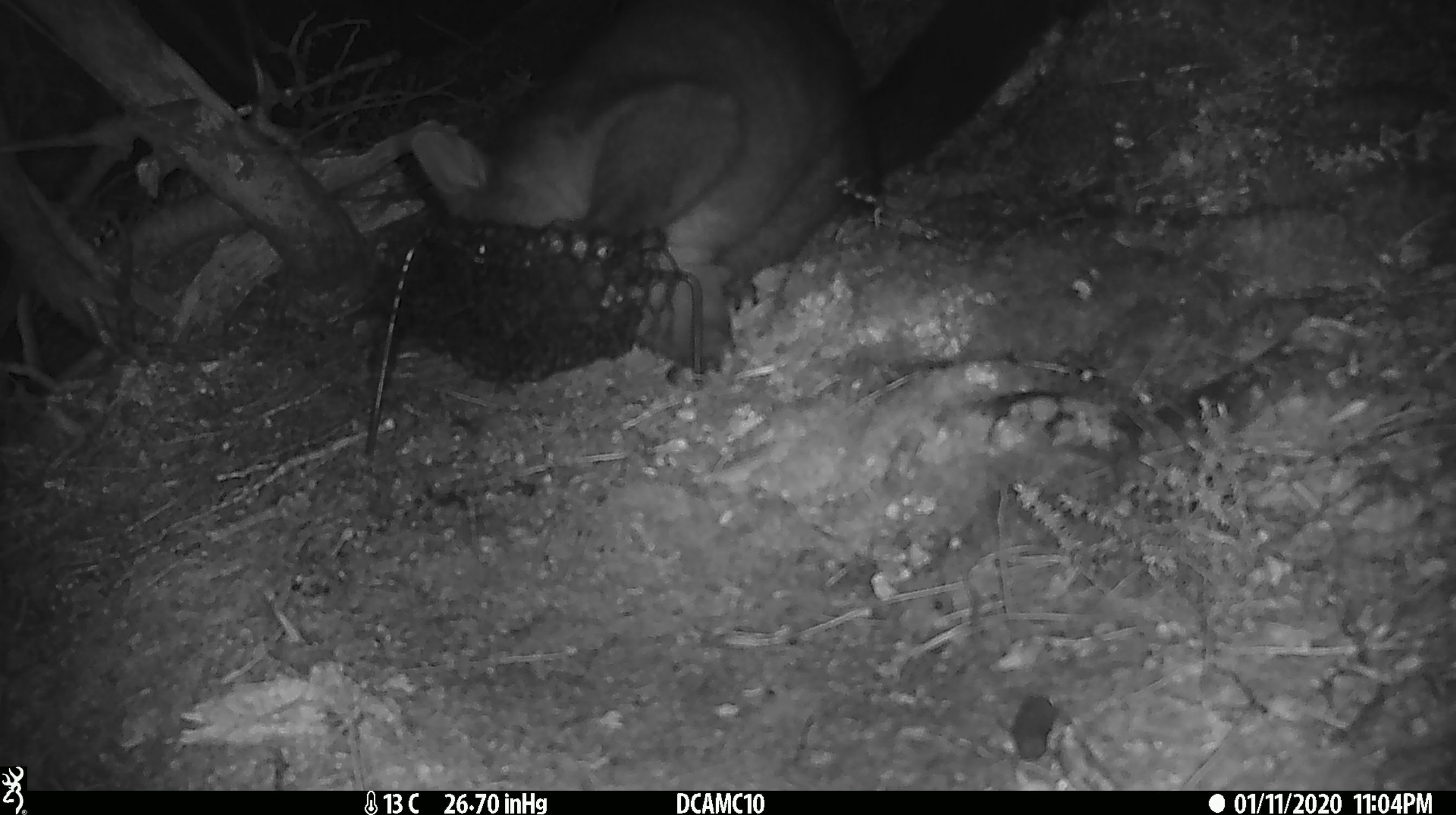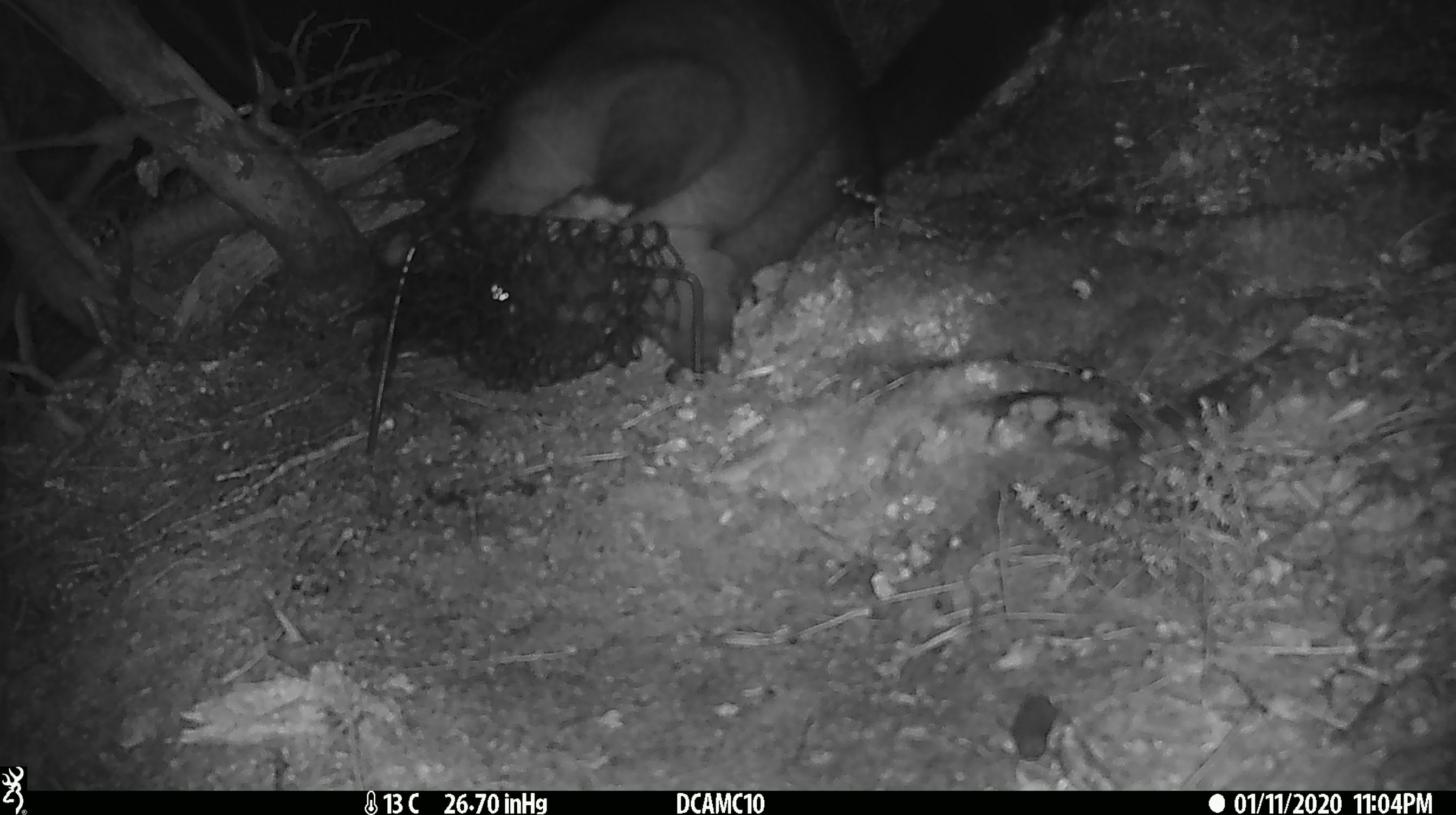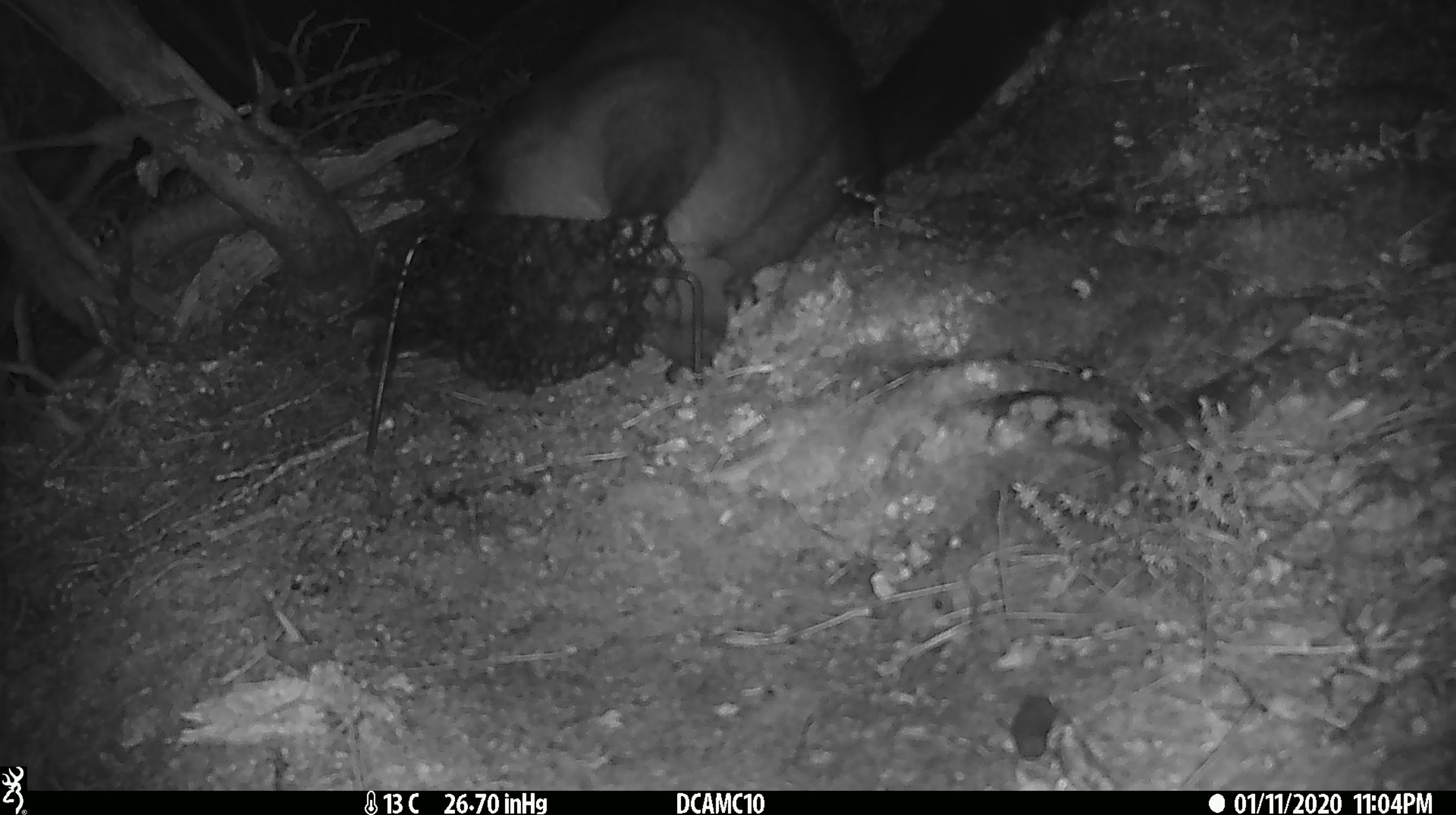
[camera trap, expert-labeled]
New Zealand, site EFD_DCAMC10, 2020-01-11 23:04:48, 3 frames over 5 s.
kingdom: Animalia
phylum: Chordata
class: Mammalia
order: Diprotodontia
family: Phalangeridae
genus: Trichosurus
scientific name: Trichosurus vulpecula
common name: common brushtail possum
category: possum